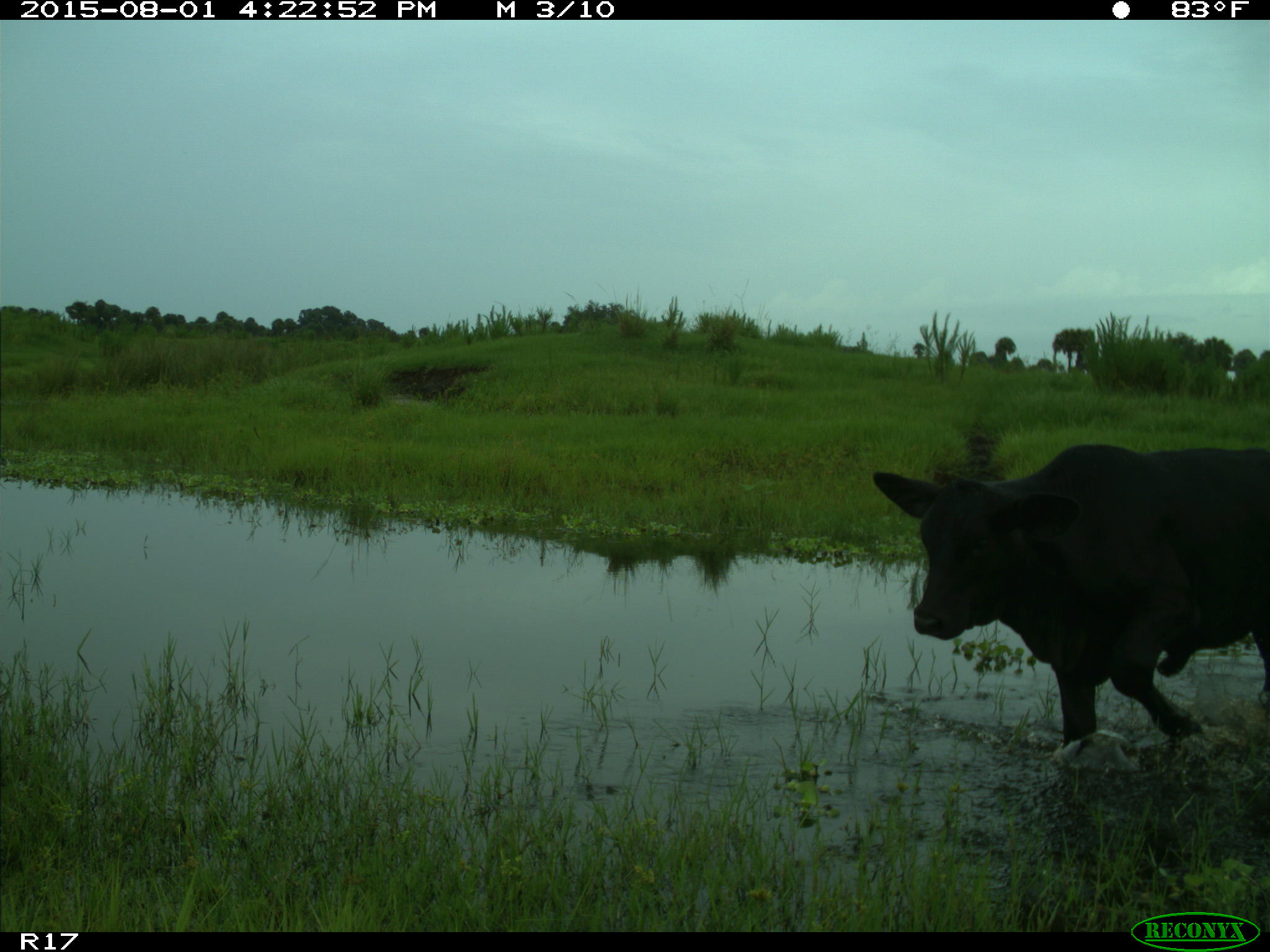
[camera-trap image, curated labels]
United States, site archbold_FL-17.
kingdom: Animalia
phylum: Chordata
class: Mammalia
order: Artiodactyla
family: Bovidae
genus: Bos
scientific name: Bos taurus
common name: domestic cow